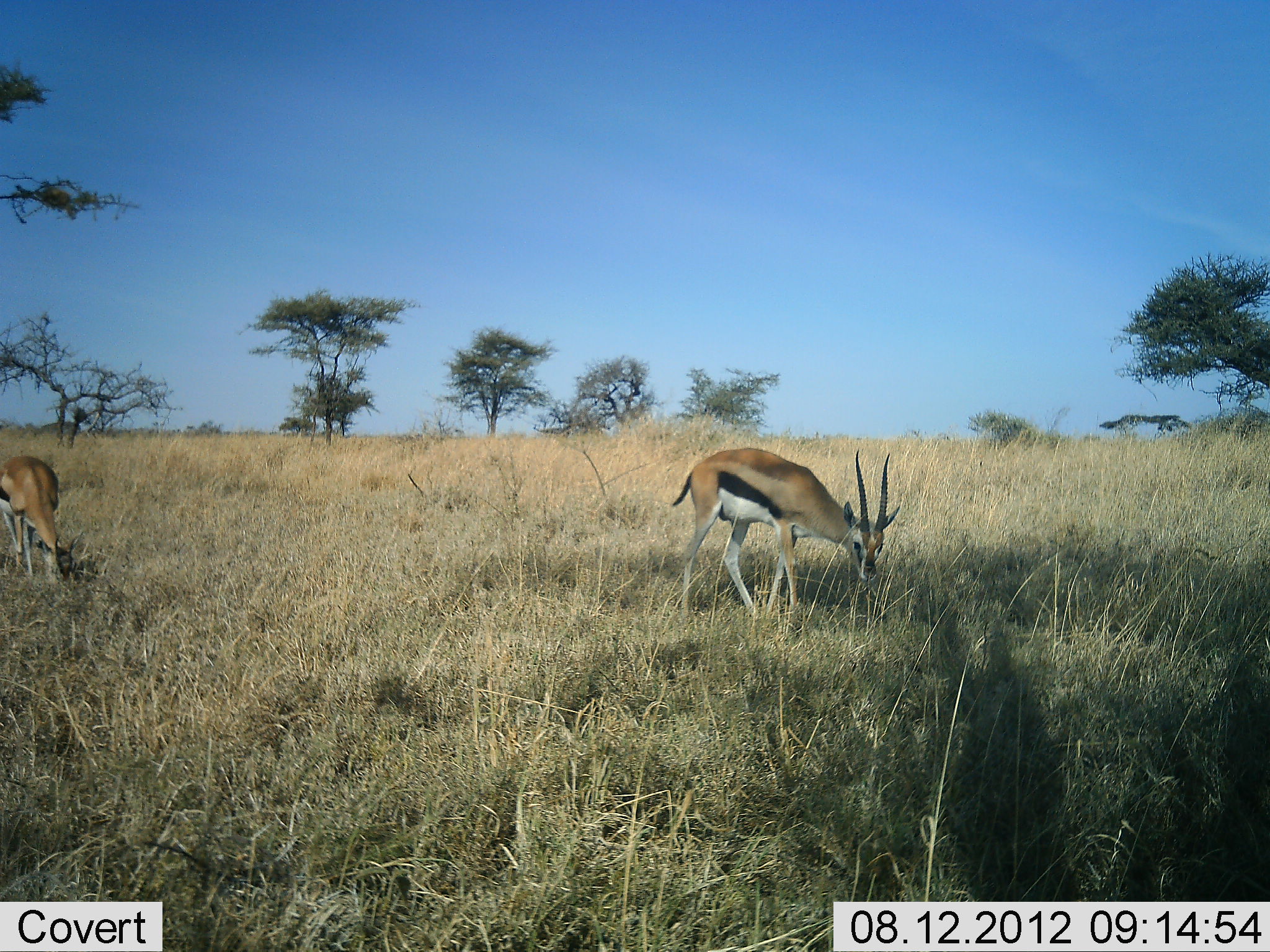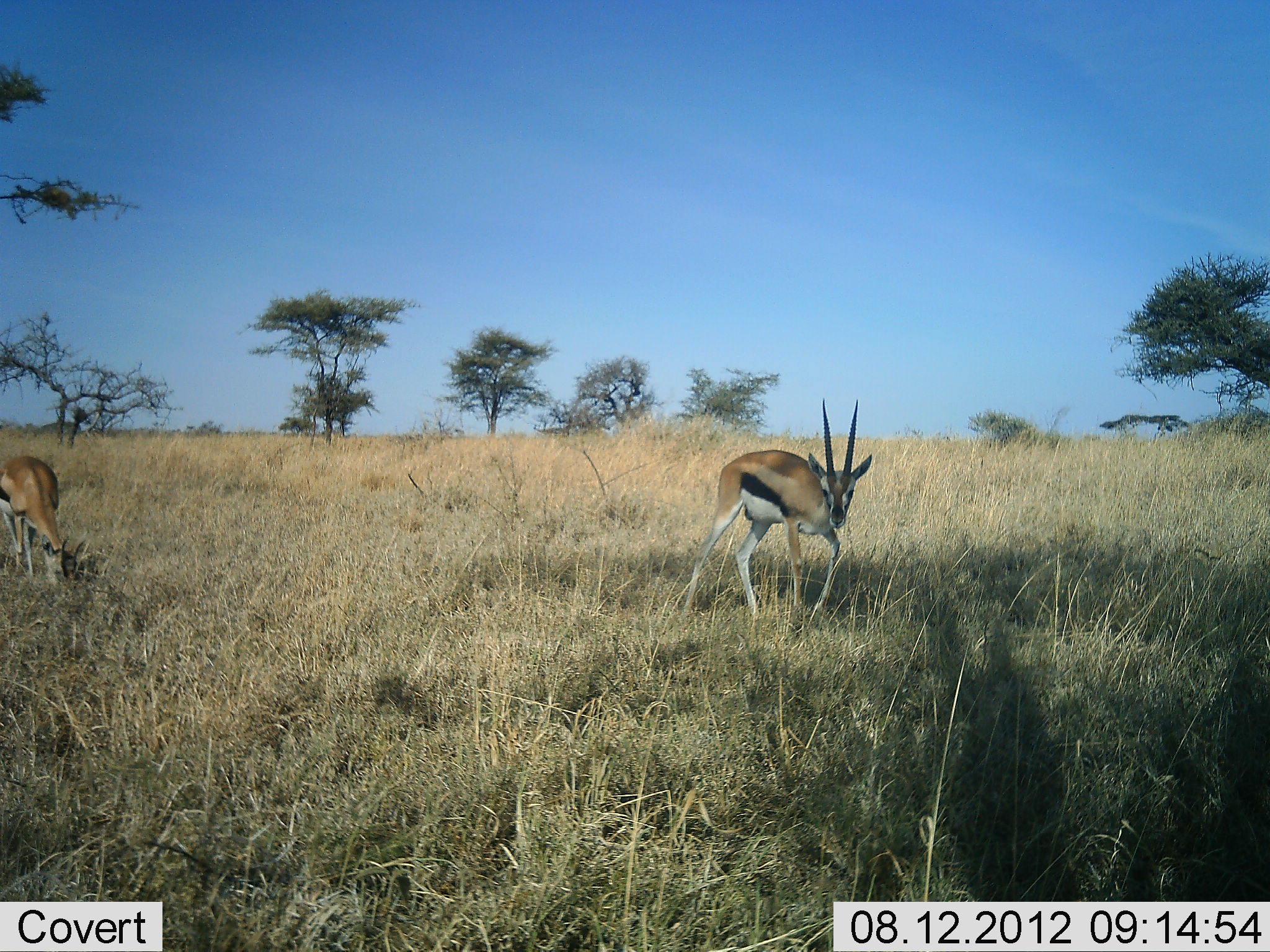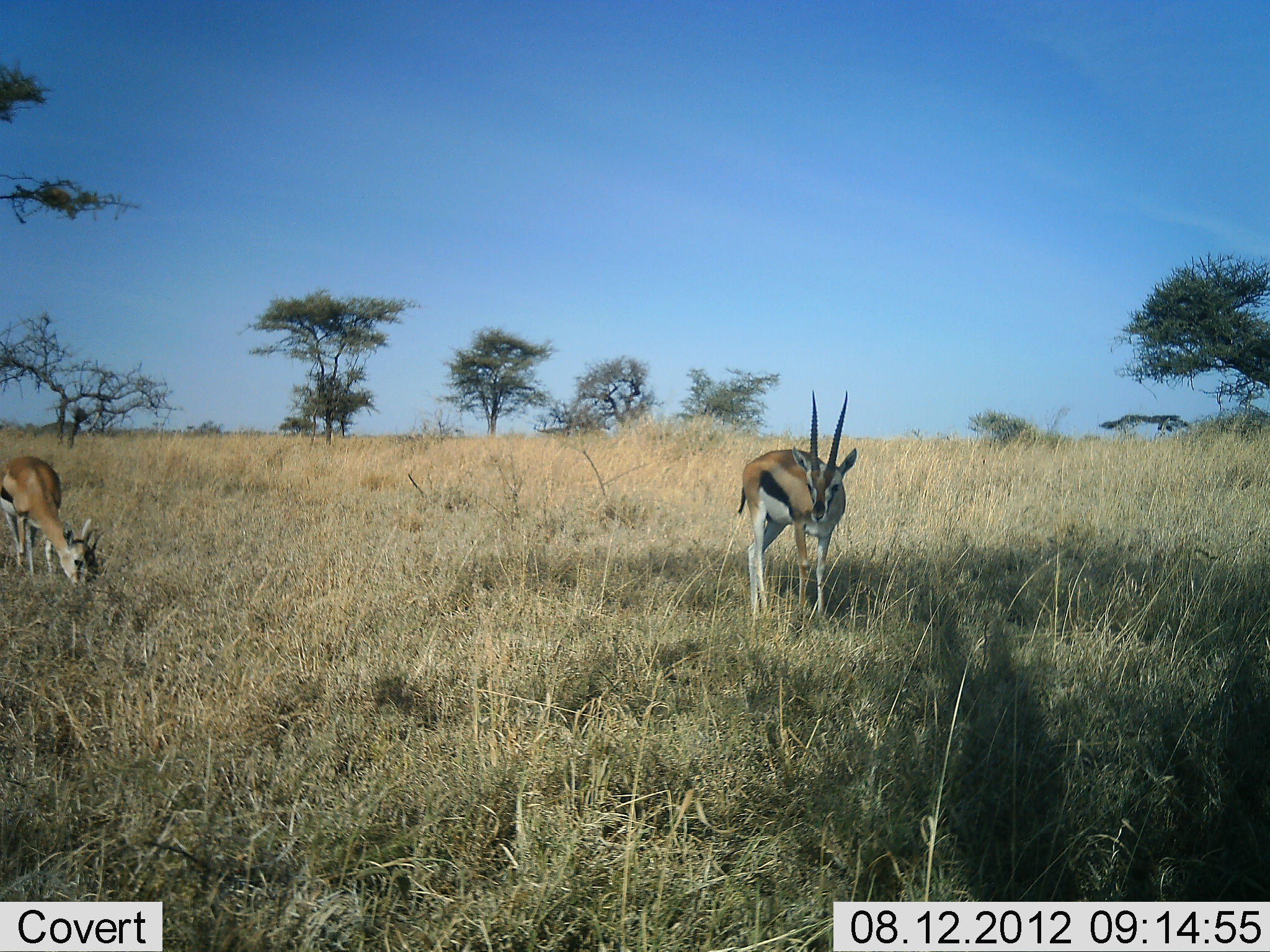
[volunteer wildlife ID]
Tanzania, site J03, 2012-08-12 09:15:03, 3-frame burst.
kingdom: Animalia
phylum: Chordata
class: Mammalia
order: Artiodactyla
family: Bovidae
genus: Eudorcas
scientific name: Eudorcas thomsonii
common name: thomson's gazelle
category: gazellethomsons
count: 2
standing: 30%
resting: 0%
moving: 30%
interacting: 0%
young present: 0%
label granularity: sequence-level